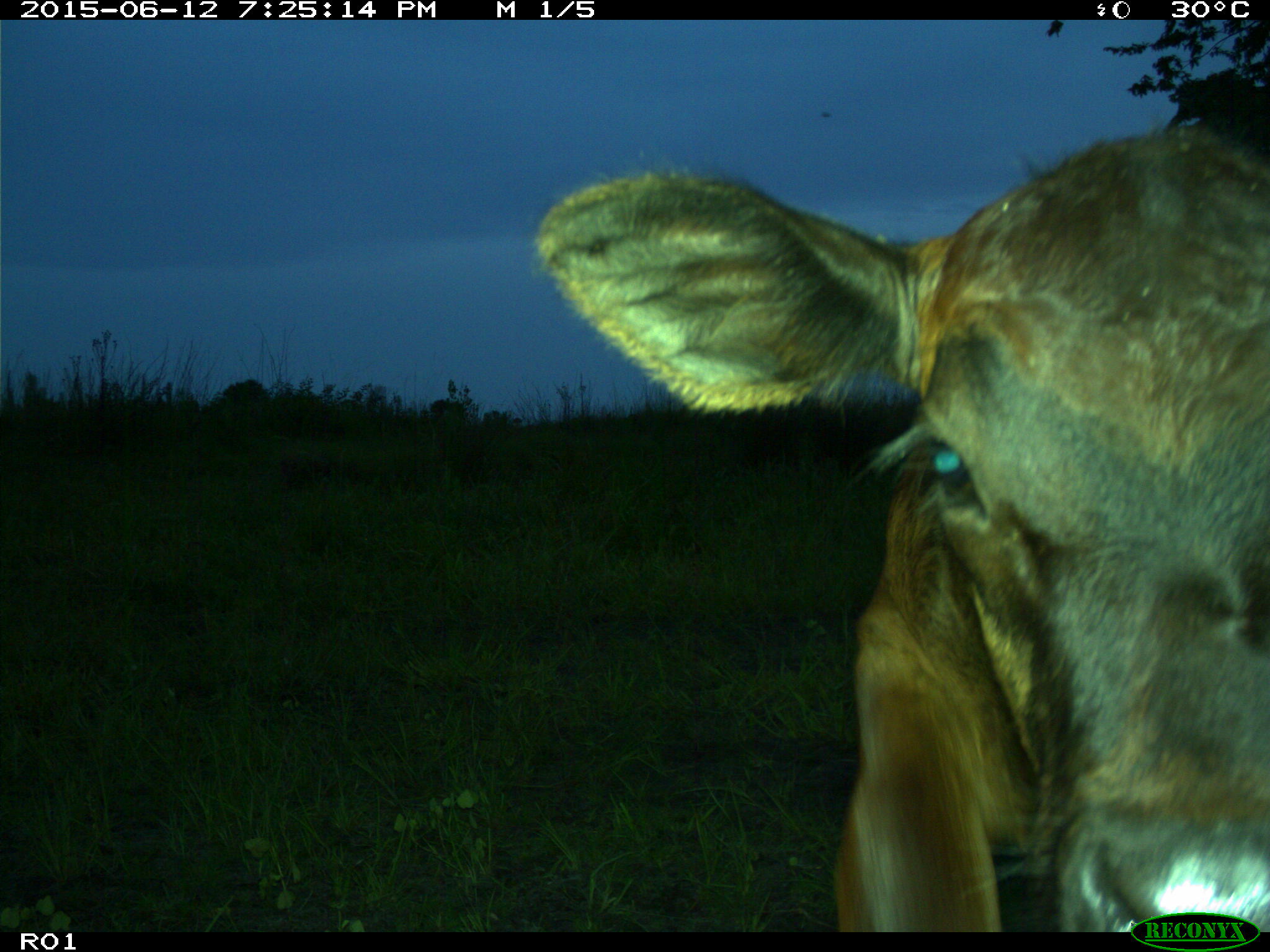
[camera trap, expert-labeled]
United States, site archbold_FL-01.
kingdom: Animalia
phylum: Chordata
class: Mammalia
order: Artiodactyla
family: Bovidae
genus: Bos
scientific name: Bos taurus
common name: domestic cow